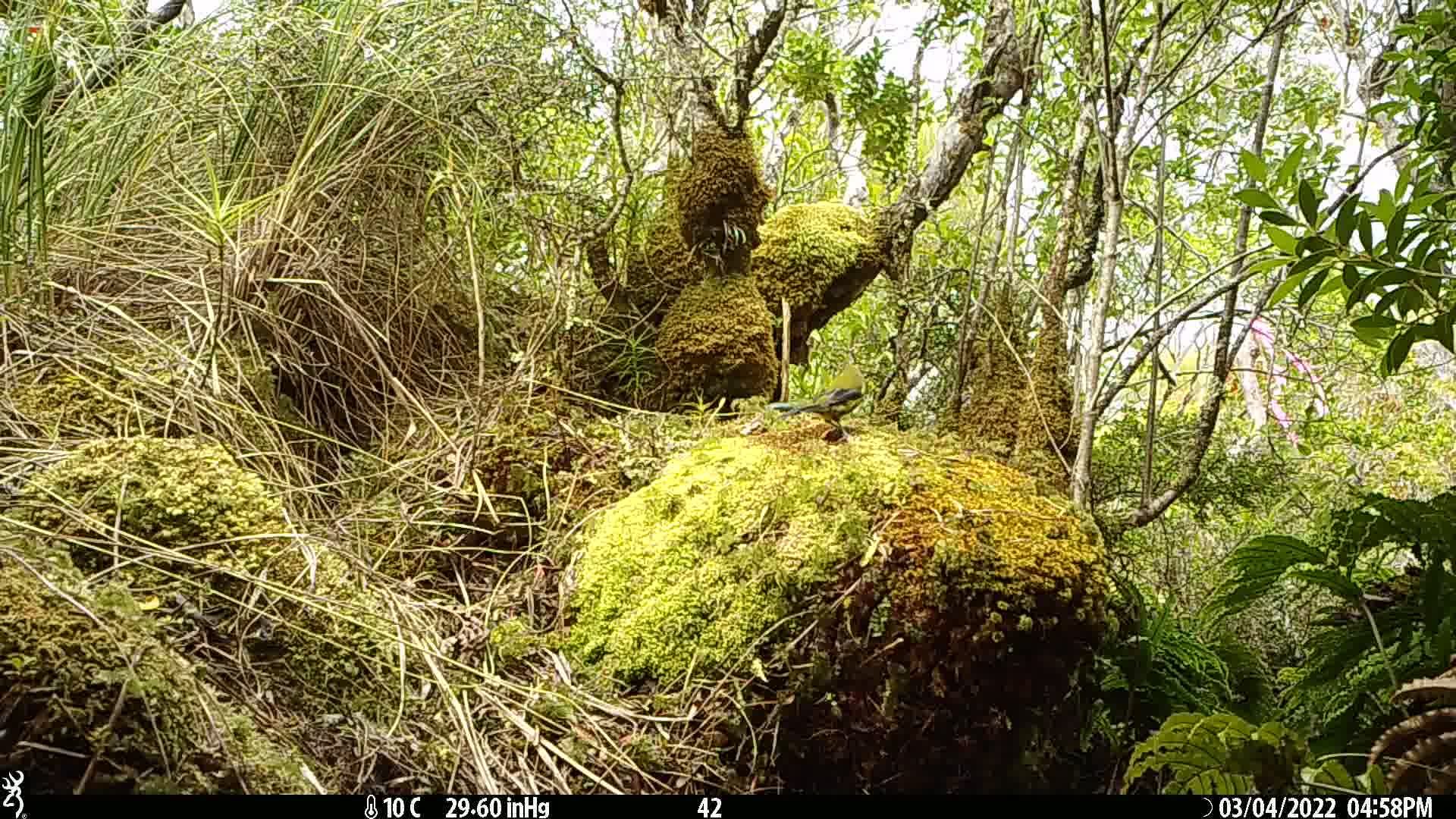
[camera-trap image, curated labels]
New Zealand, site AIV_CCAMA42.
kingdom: Animalia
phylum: Chordata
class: Aves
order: Passeriformes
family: Meliphagidae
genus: Anthornis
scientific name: Anthornis melanura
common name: new zealand bellbird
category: bellbird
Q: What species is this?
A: Bellbird (new zealand bellbird) (Anthornis melanura).